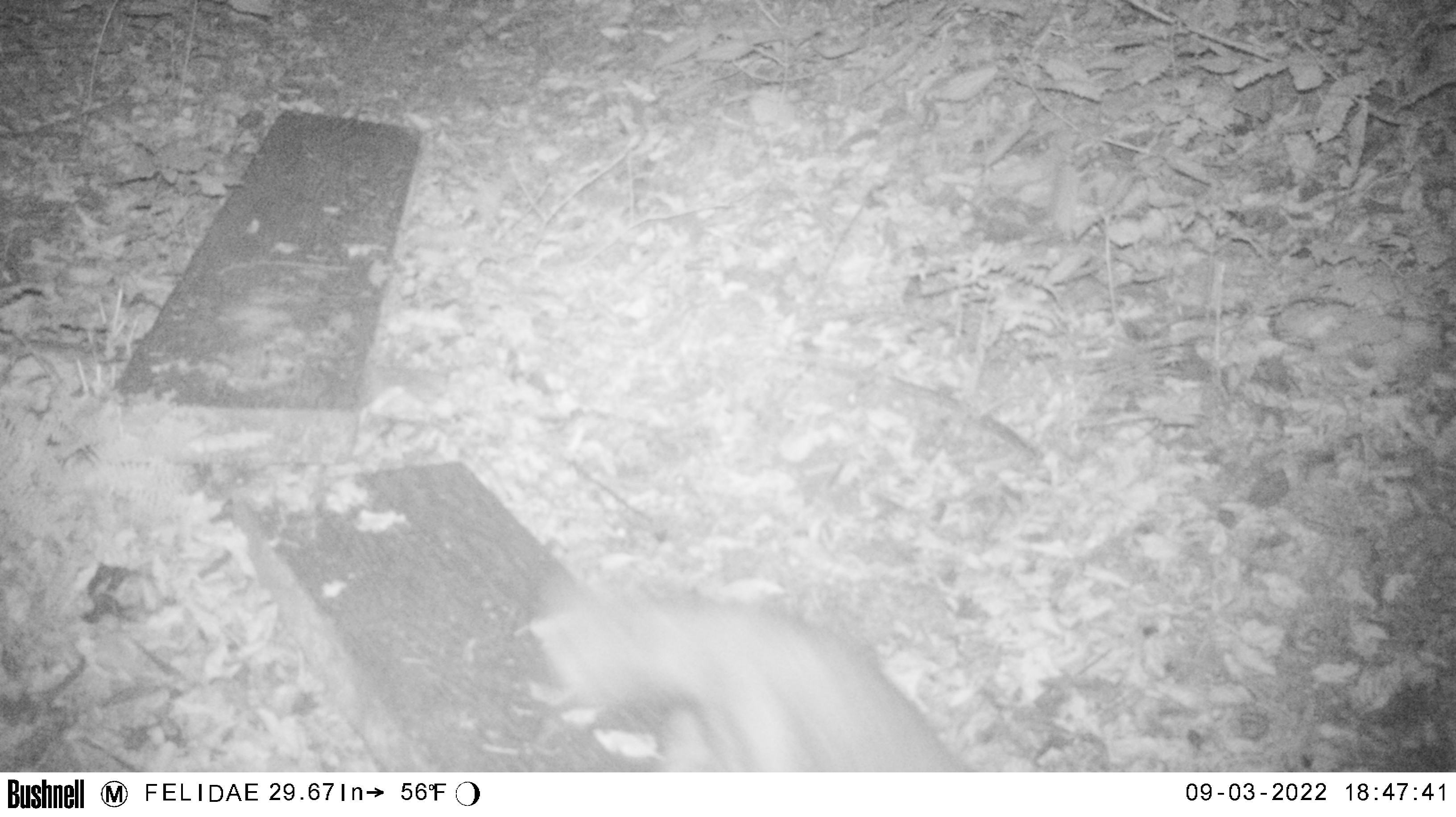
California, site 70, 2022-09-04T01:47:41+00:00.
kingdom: Animalia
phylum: Chordata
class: Mammalia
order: Carnivora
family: Canidae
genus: Canis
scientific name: Canis latrans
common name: coyote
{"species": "coyote (Canis latrans)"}